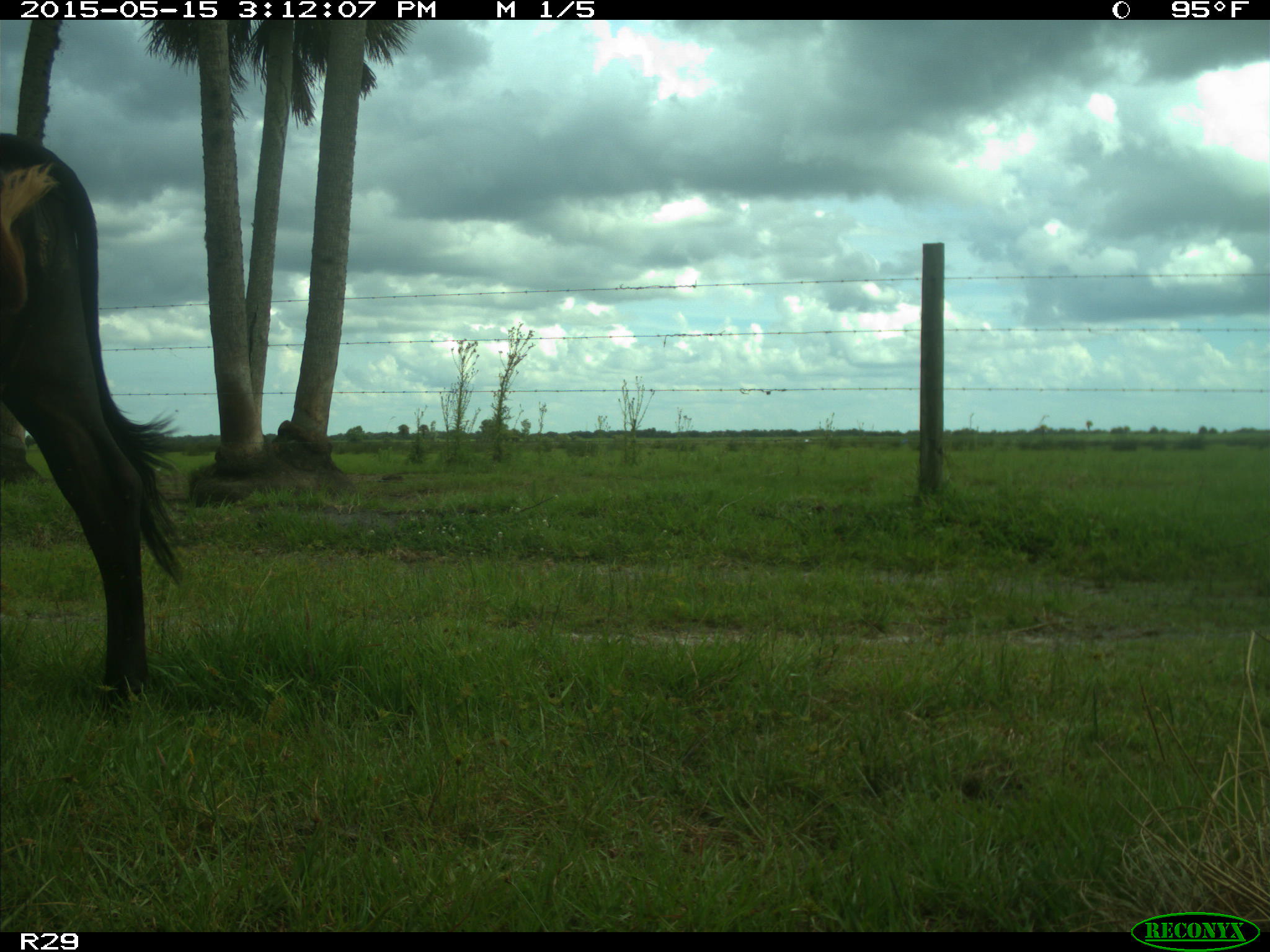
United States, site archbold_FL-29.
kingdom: Animalia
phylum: Chordata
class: Mammalia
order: Artiodactyla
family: Bovidae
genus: Bos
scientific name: Bos taurus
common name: domestic cow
Bos taurus (domestic cow).